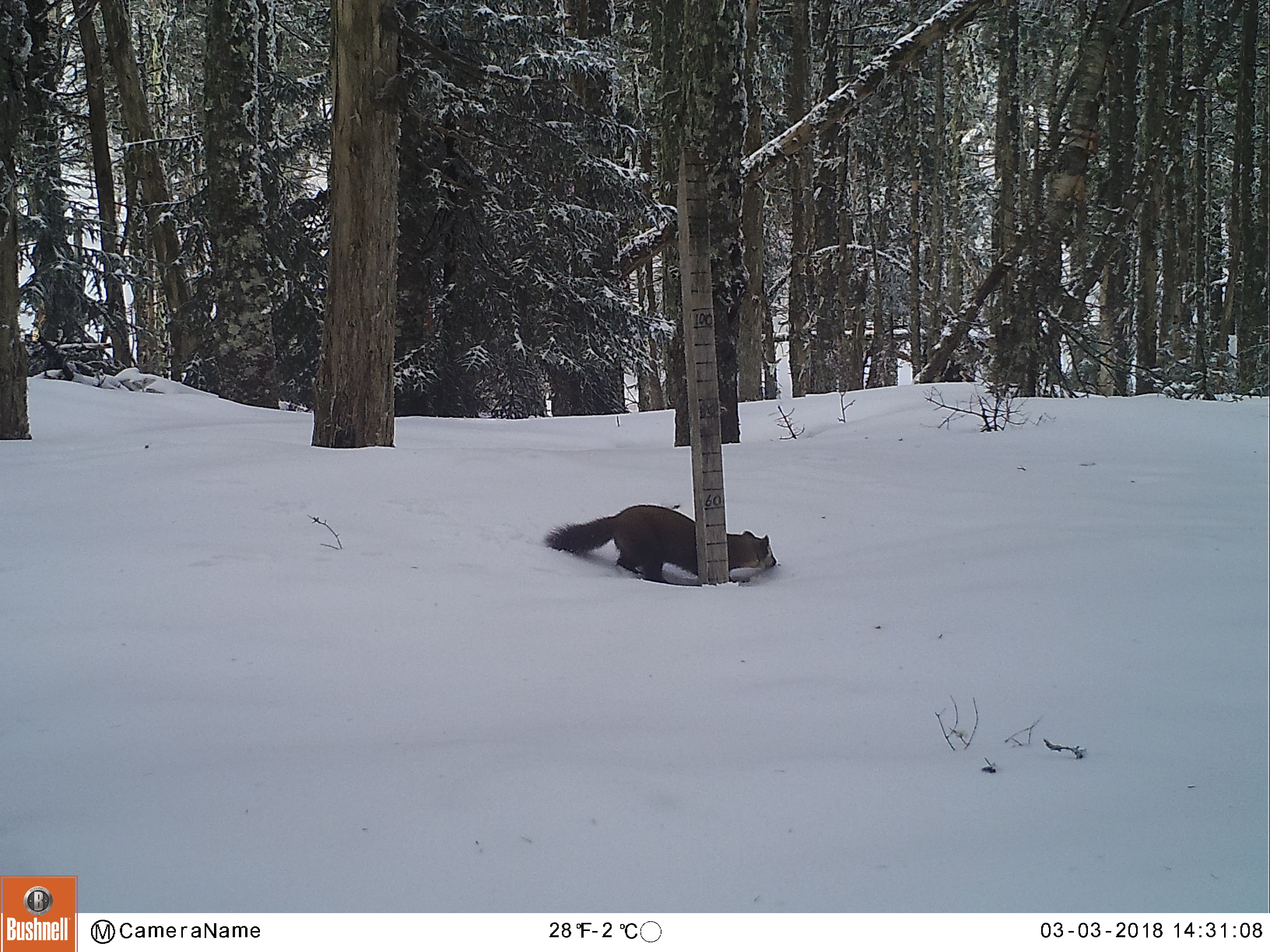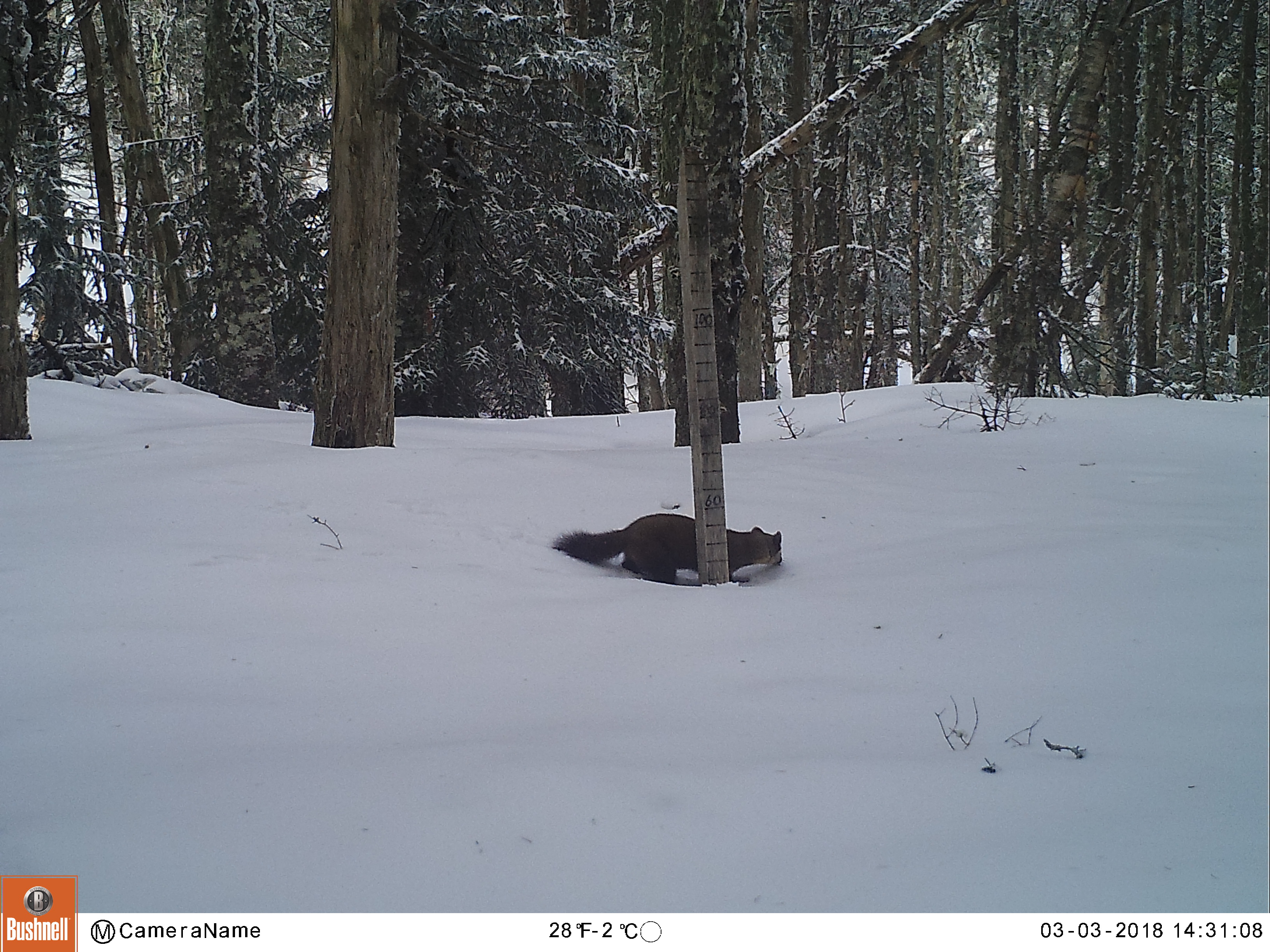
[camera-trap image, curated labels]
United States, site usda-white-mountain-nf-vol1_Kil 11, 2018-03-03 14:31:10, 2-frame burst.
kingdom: Animalia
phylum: Chordata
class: Mammalia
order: Carnivora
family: Mustelidae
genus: Martes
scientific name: Martes americana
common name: american marten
American marten (Martes americana).